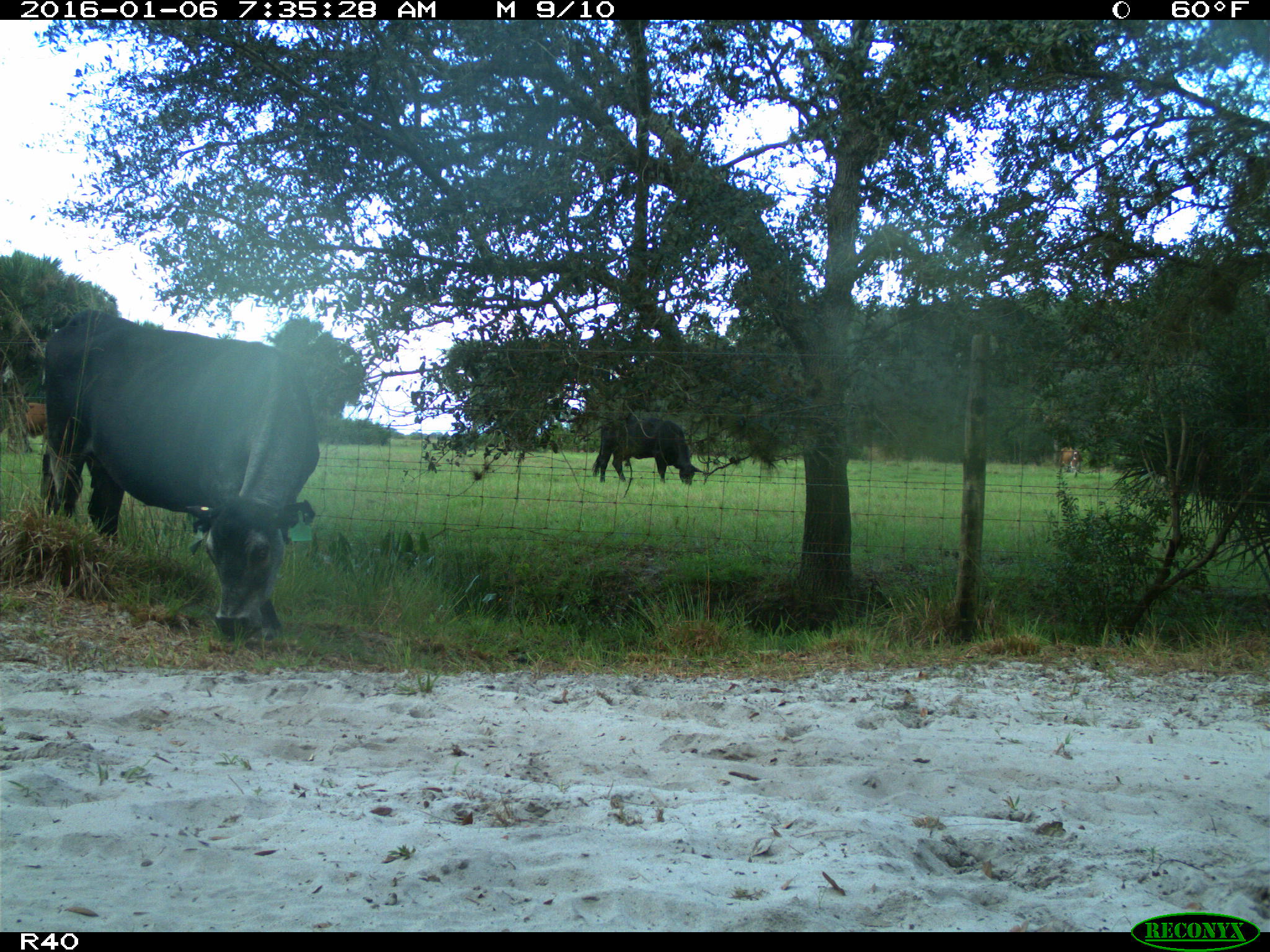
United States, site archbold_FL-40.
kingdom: Animalia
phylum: Chordata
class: Mammalia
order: Artiodactyla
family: Bovidae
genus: Bos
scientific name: Bos taurus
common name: domestic cow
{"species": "Bos taurus (domestic cow)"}